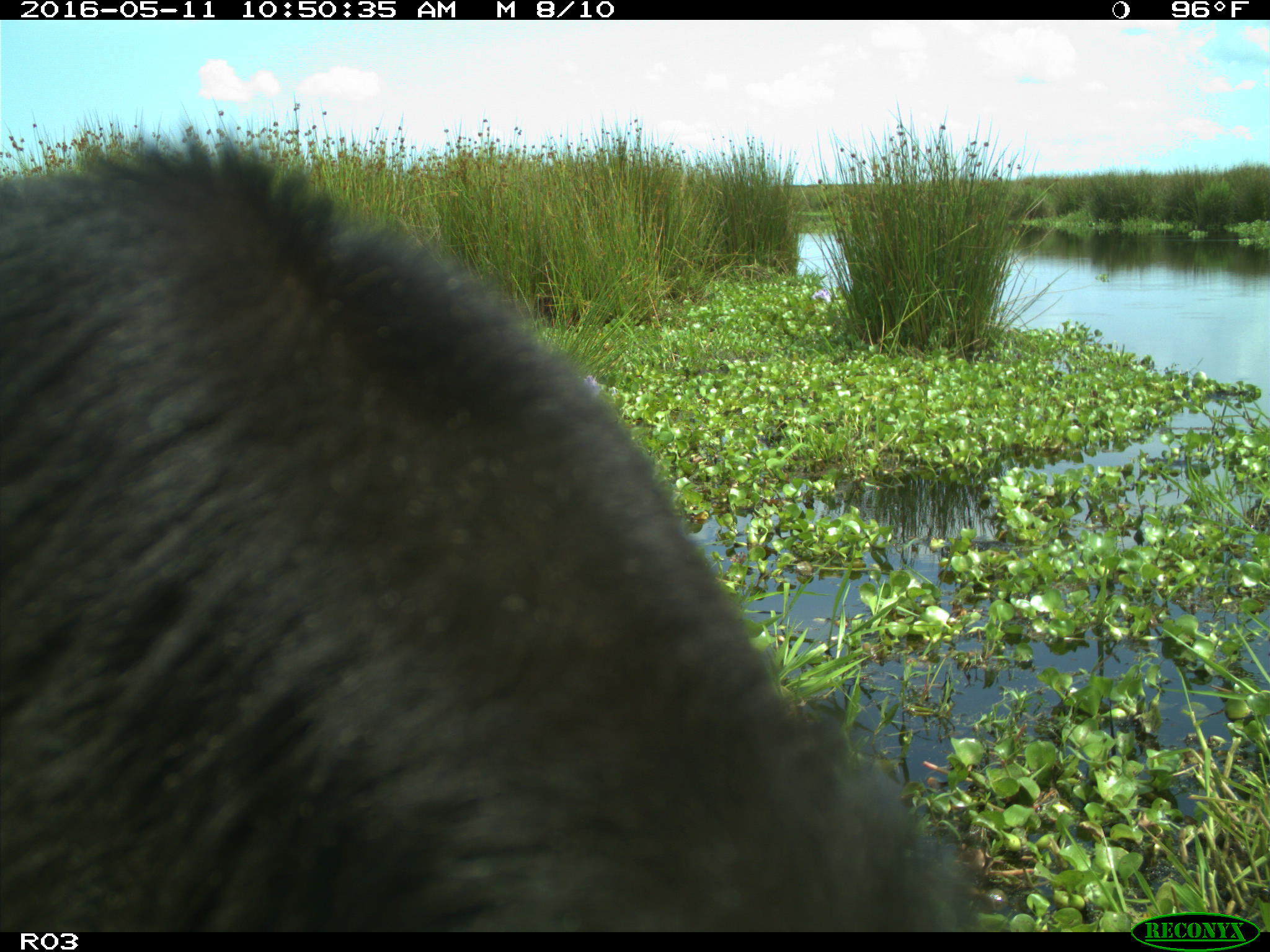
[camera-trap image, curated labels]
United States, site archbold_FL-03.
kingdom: Animalia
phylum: Chordata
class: Mammalia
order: Artiodactyla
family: Bovidae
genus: Bos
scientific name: Bos taurus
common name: domestic cow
Bos taurus (domestic cow).